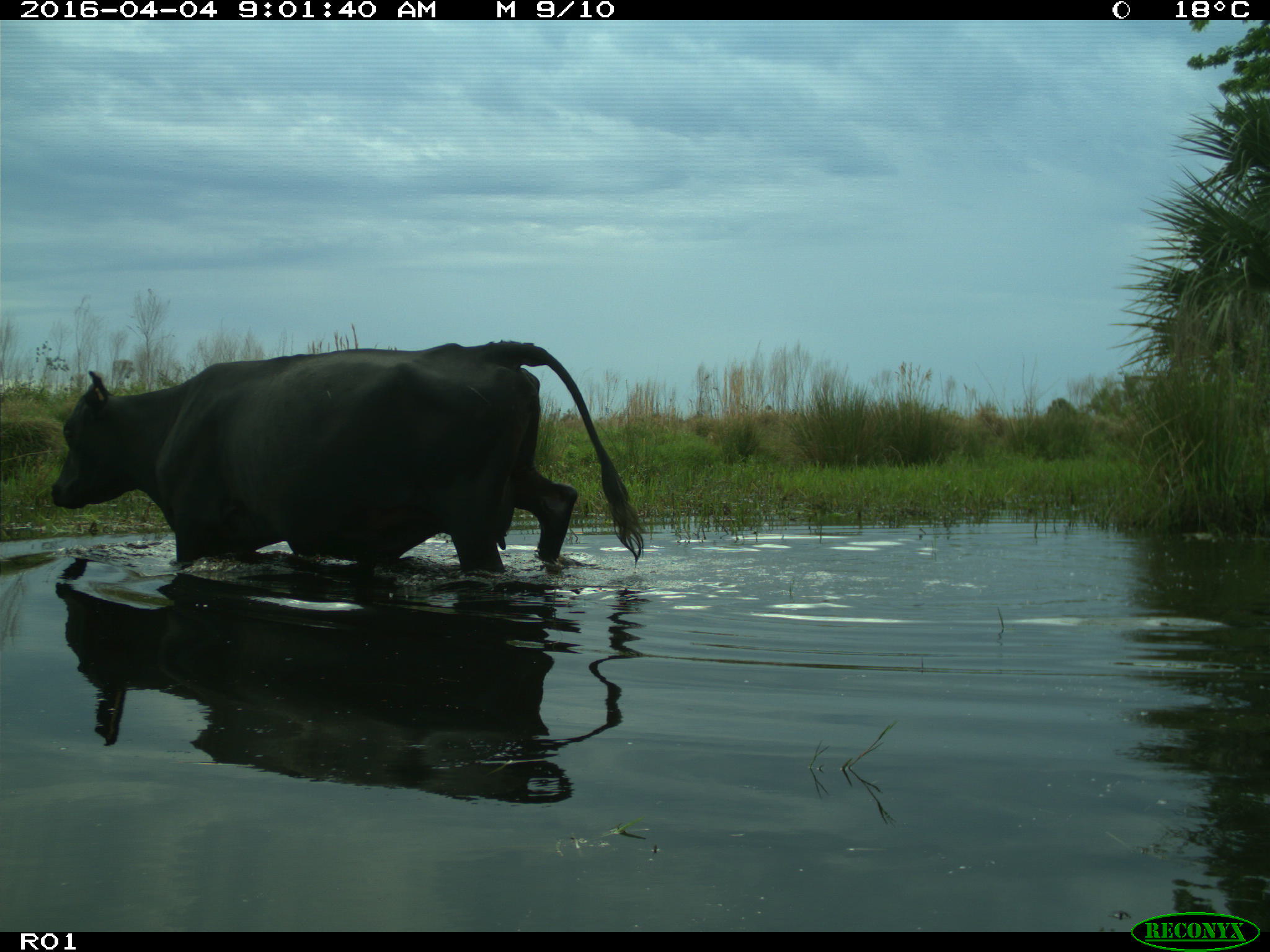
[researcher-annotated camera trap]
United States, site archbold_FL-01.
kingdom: Animalia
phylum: Chordata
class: Mammalia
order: Artiodactyla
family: Bovidae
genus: Bos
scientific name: Bos taurus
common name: domestic cow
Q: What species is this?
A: Bos taurus (domestic cow).